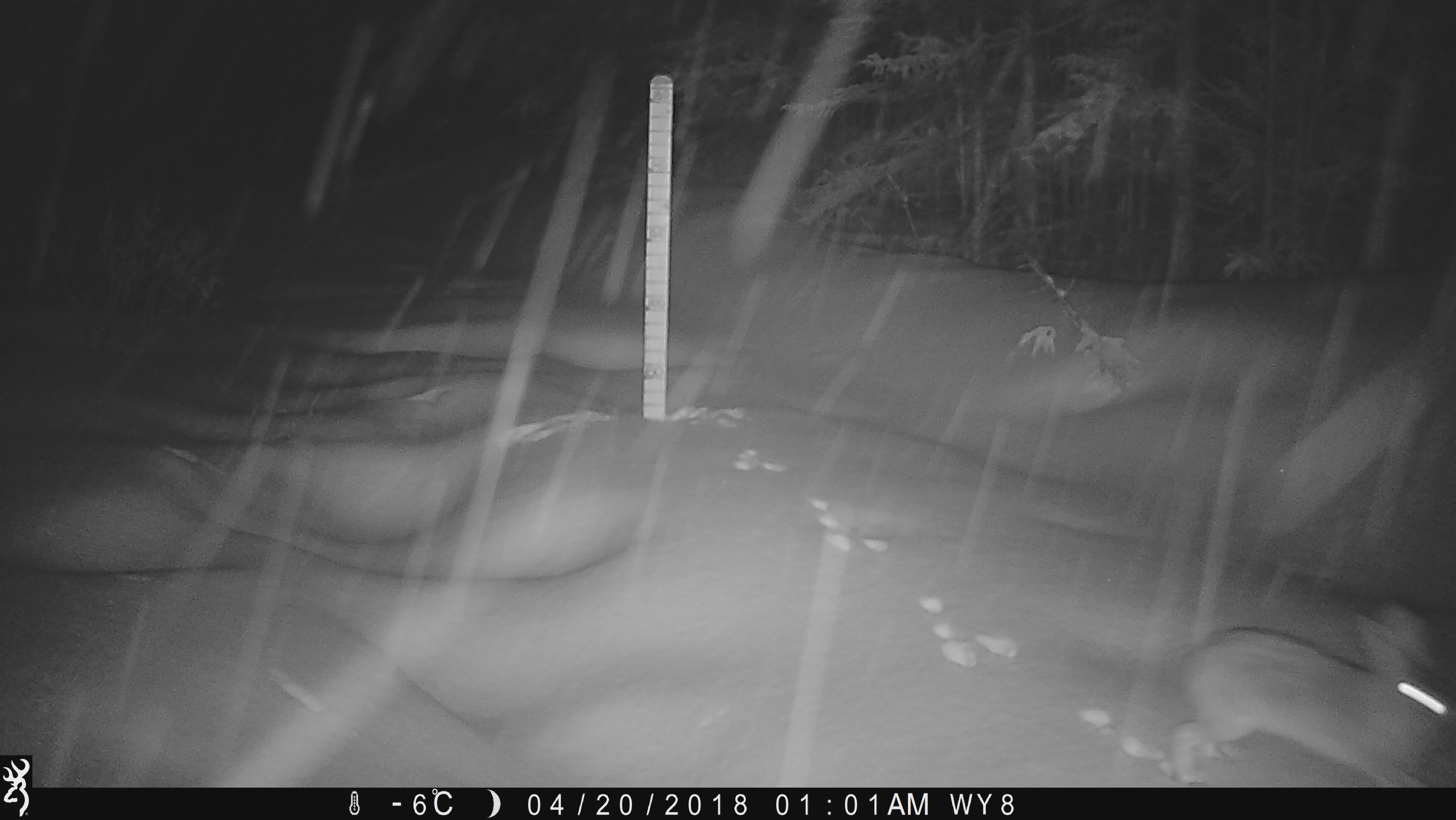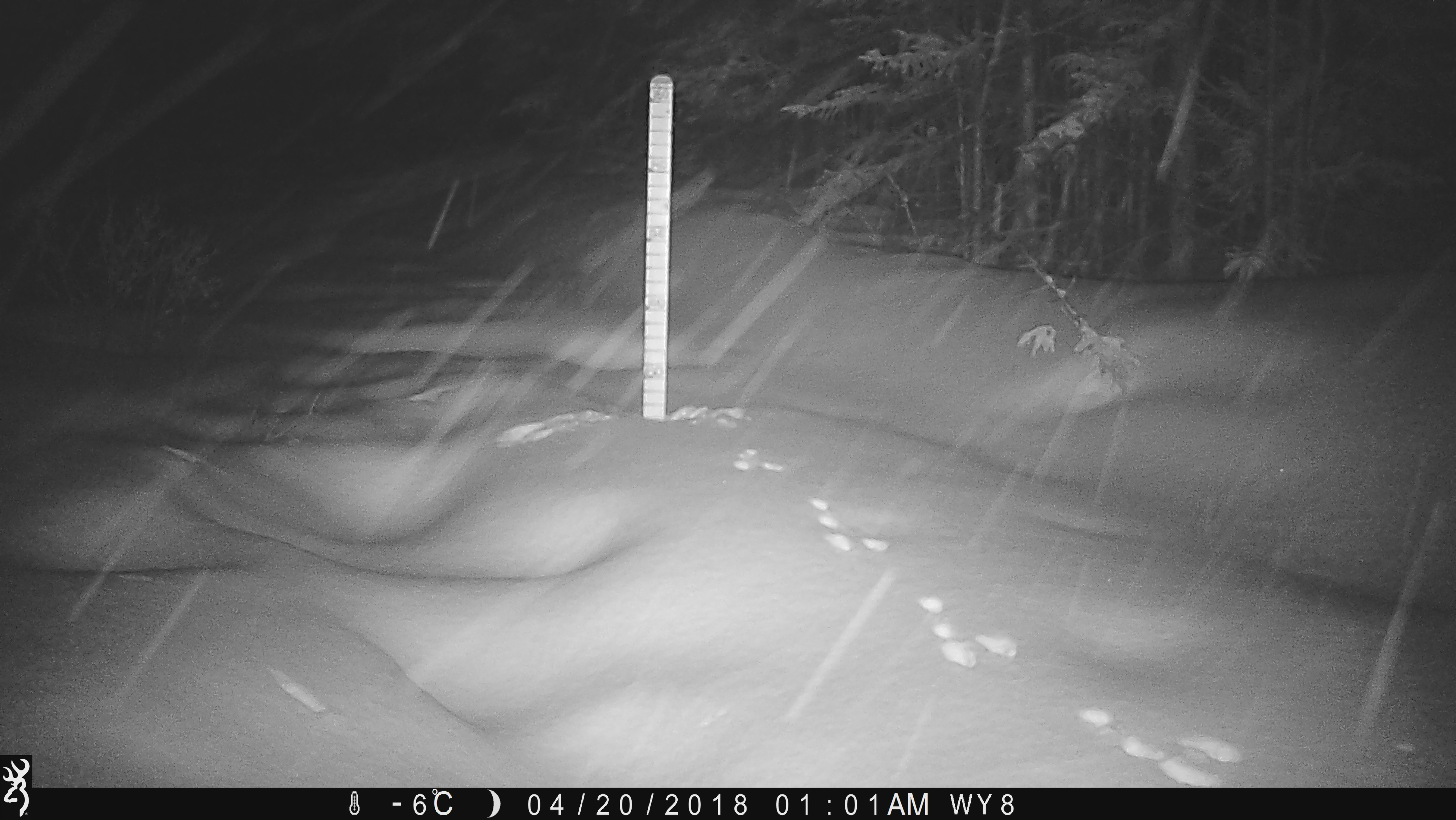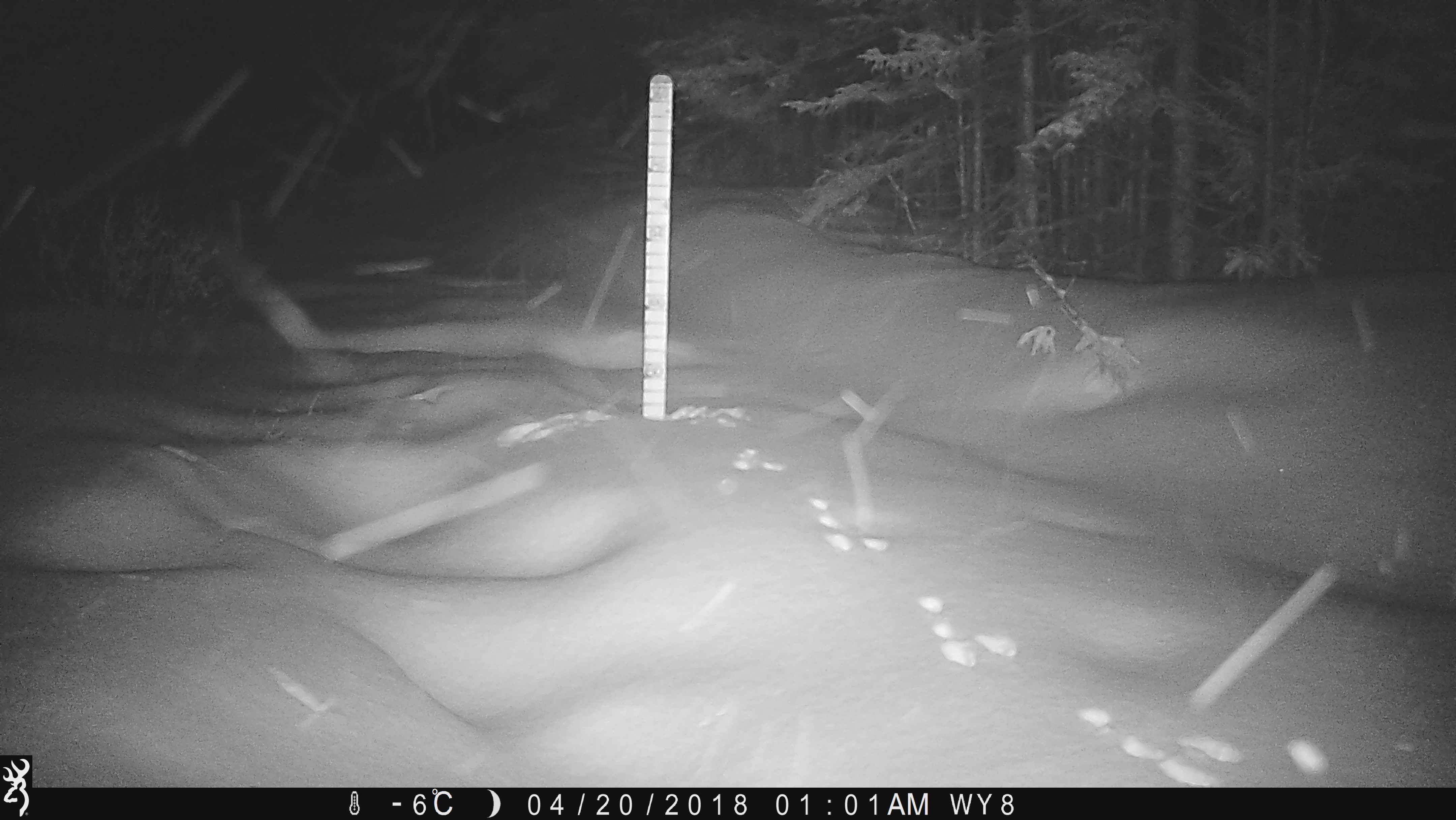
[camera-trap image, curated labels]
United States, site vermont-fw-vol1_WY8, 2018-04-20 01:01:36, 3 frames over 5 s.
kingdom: Animalia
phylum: Chordata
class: Mammalia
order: Lagomorpha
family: Leporidae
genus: Lepus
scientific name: Lepus americanus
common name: snowshoe hare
Snowshoe hare (Lepus americanus).